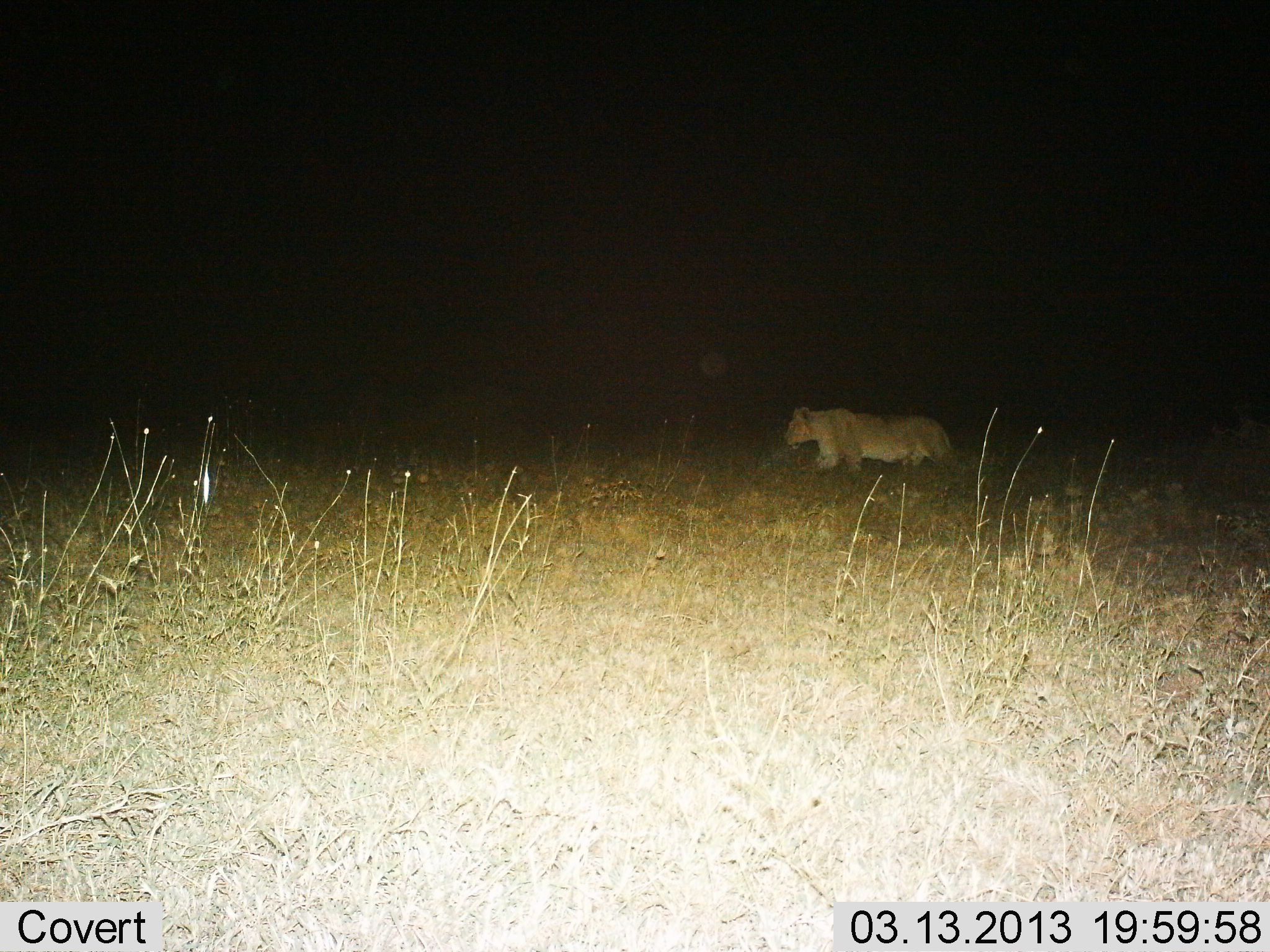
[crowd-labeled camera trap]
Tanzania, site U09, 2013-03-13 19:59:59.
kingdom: Animalia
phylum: Chordata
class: Mammalia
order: Carnivora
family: Felidae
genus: Panthera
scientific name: Panthera leo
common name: lion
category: lionfemale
Lionfemale (lion) (Panthera leo), count 1. Behavior (volunteer vote fractions): standing 14%, resting 3%, moving 86%, interacting 0%. Young present (vote fraction): 3%. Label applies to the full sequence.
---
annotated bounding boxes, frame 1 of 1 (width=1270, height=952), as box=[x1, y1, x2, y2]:
animal: box=[783, 403, 957, 475]